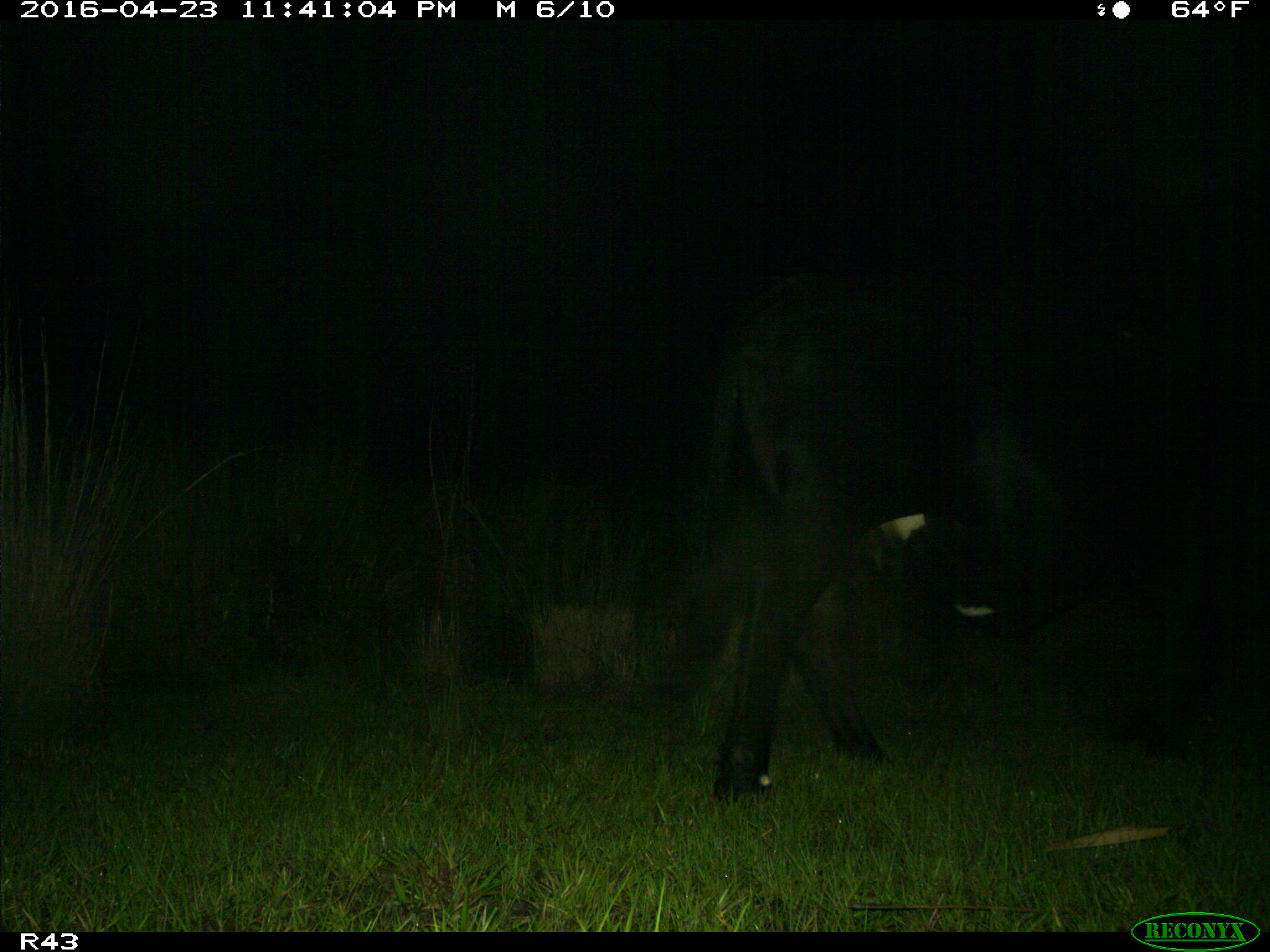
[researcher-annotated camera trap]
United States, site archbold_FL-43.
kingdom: Animalia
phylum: Chordata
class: Mammalia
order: Artiodactyla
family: Bovidae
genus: Bos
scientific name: Bos taurus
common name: domestic cow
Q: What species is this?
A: Bos taurus (domestic cow).